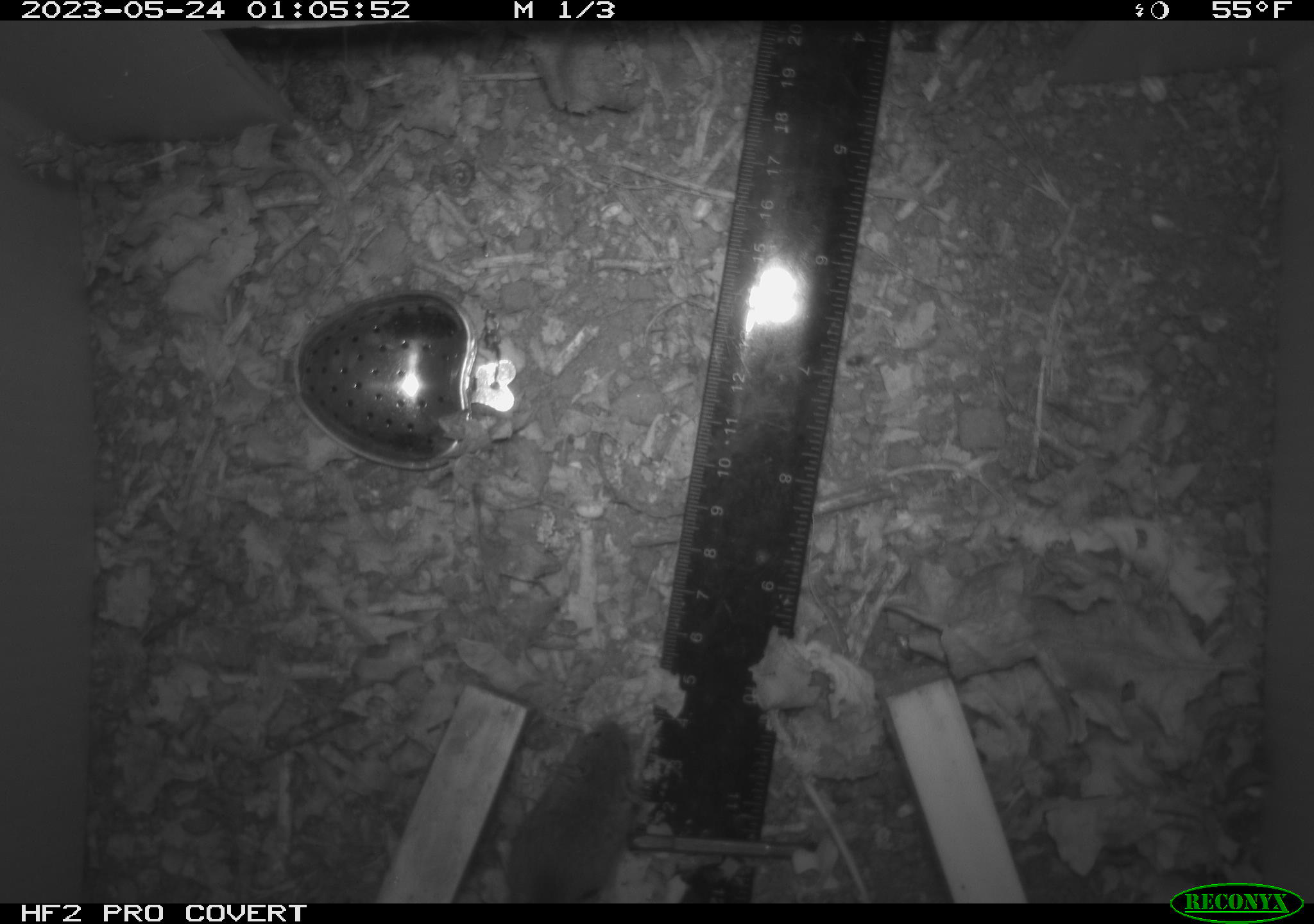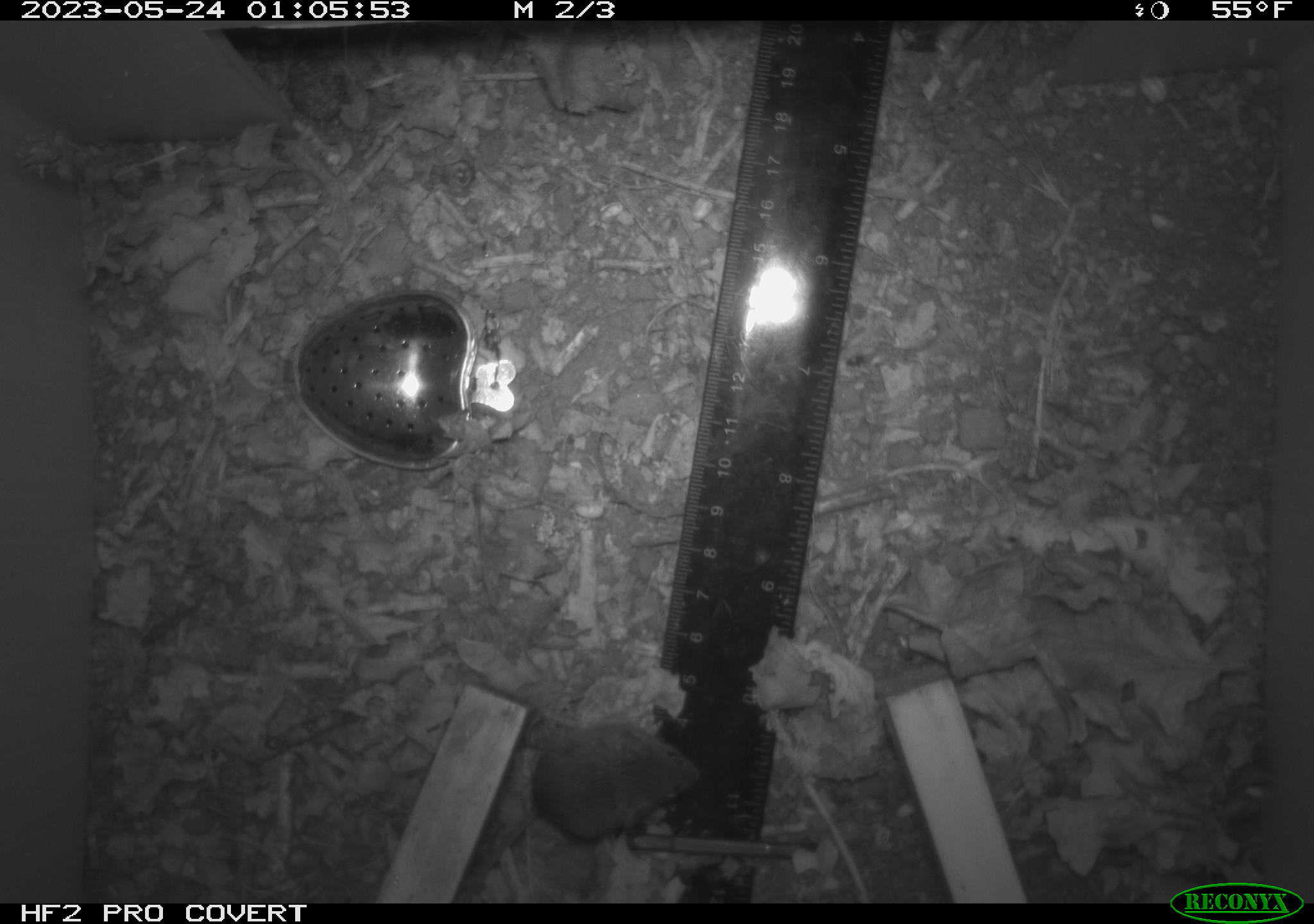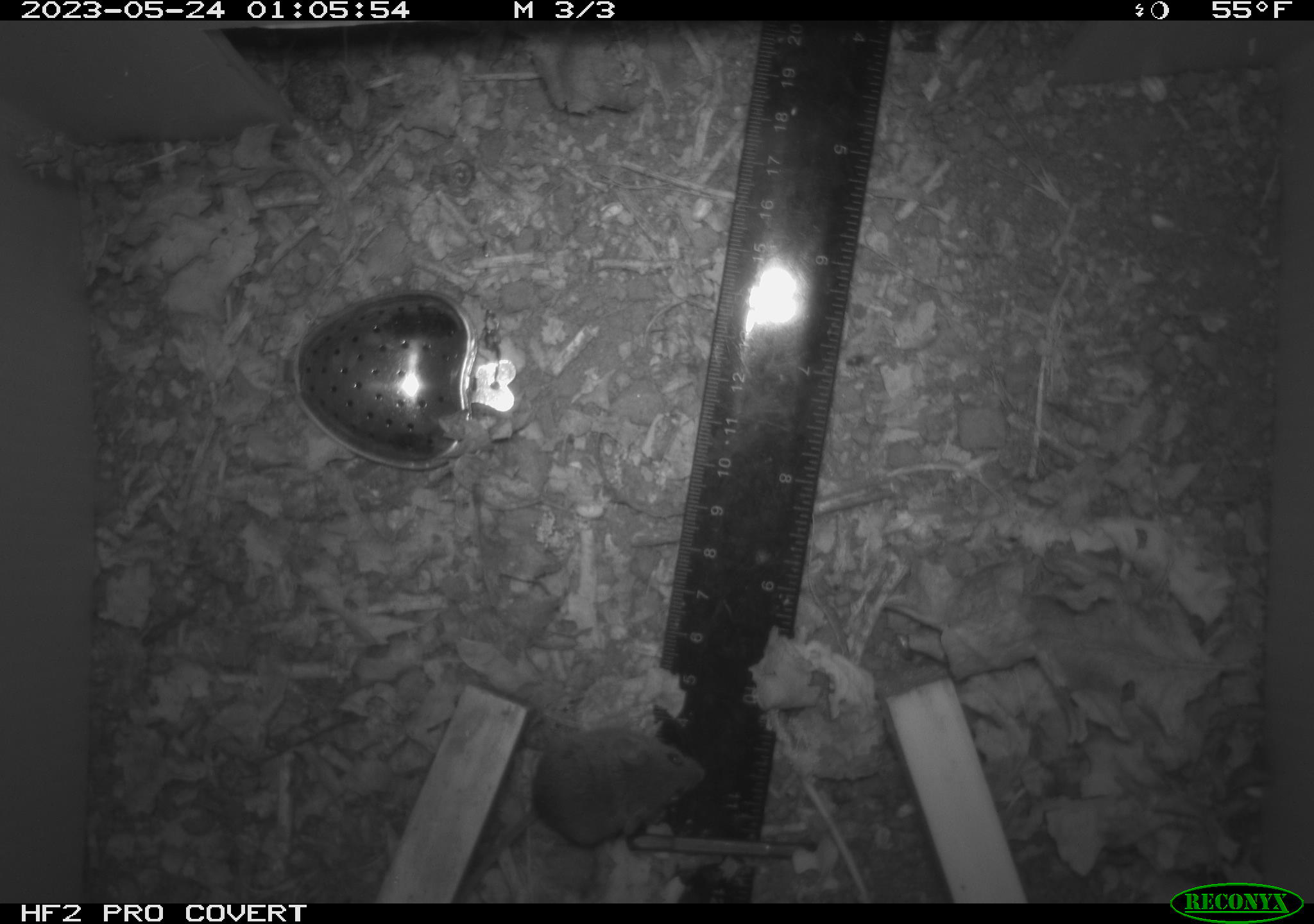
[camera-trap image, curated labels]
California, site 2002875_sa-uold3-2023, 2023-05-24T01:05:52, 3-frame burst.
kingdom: Animalia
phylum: Chordata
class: Mammalia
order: Rodentia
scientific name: Rodentia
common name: mouse species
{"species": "mouse species (Rodentia)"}